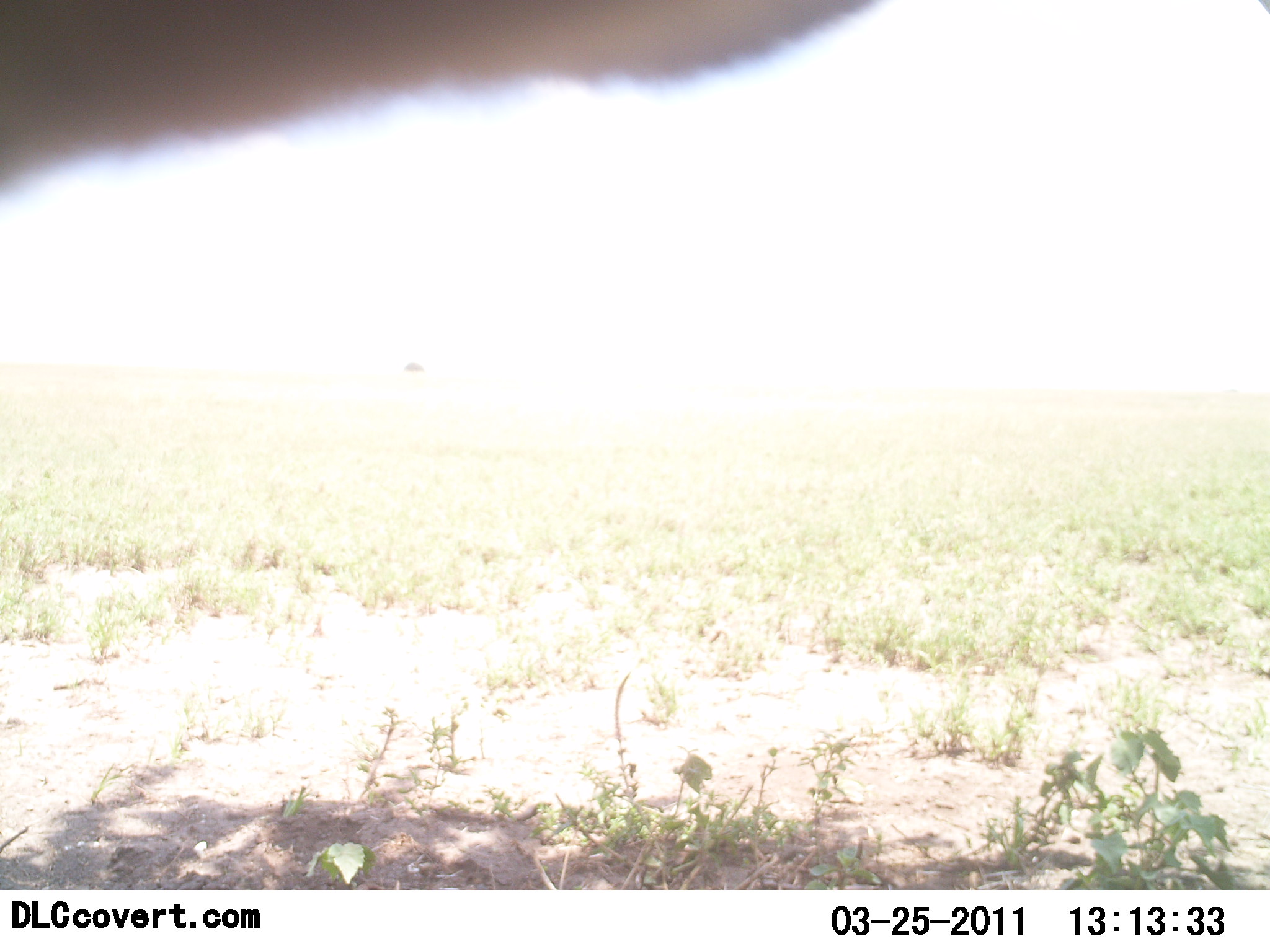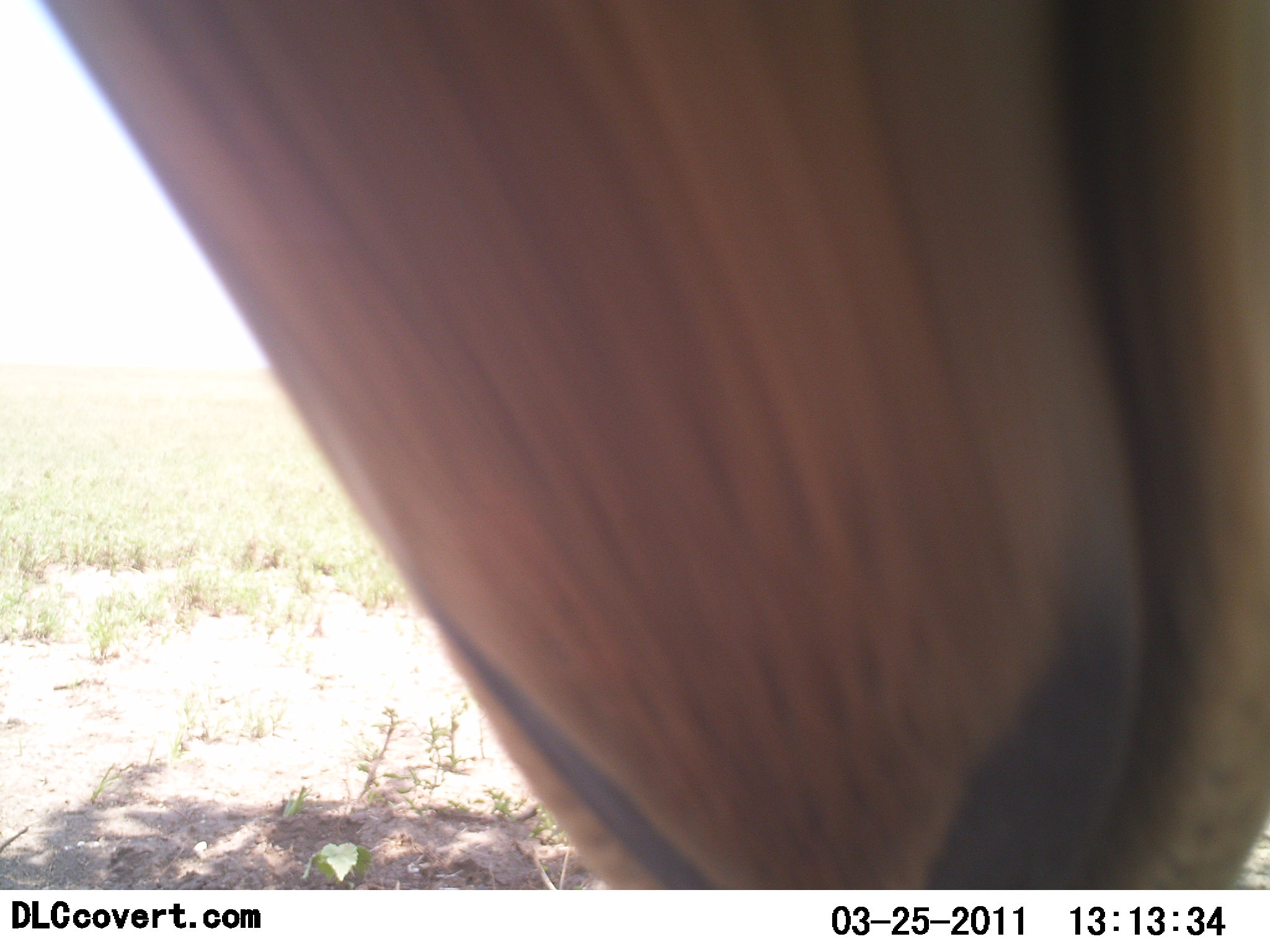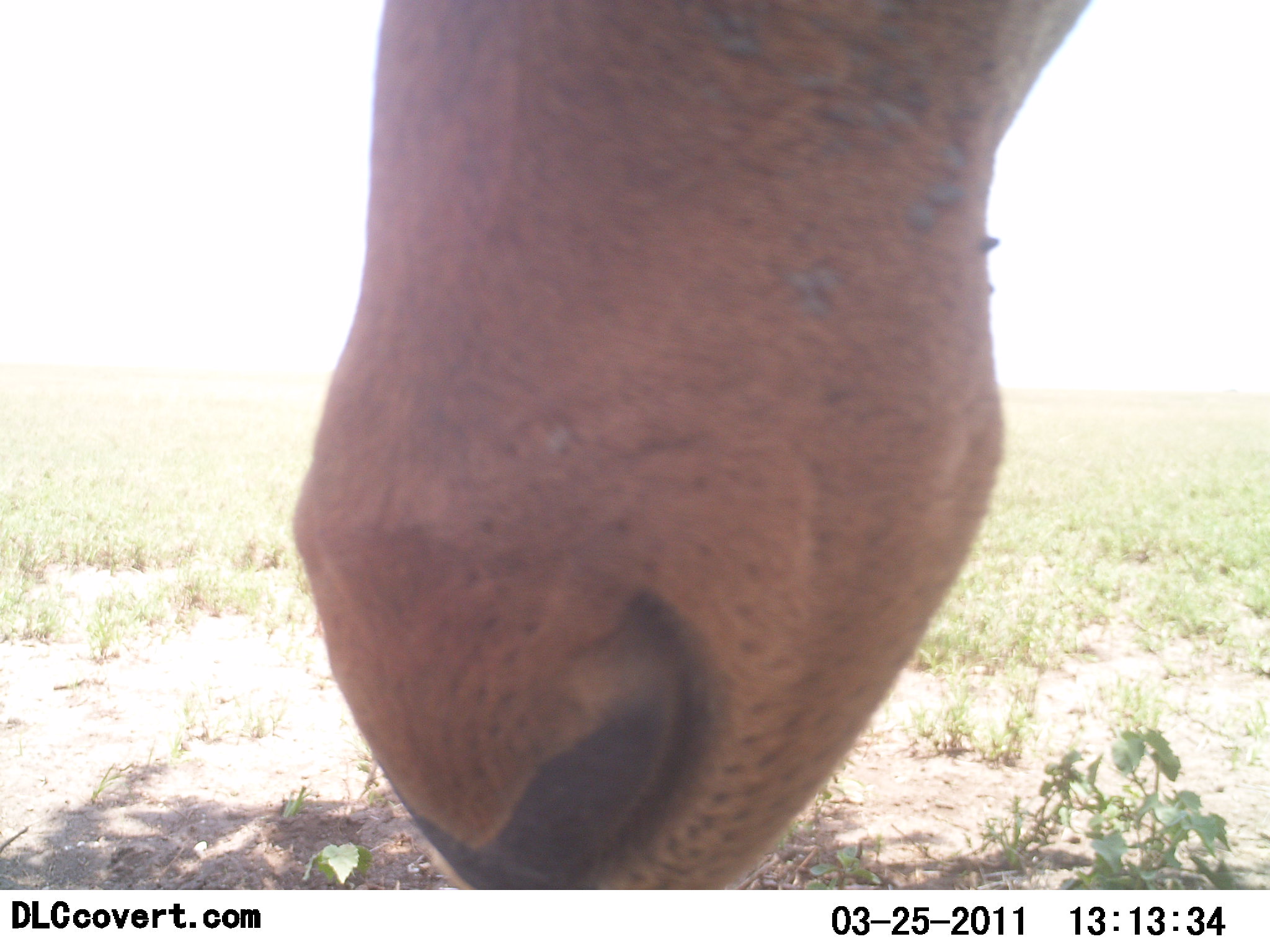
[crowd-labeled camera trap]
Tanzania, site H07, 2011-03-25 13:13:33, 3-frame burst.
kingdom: Animalia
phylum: Chordata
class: Mammalia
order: Artiodactyla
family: Bovidae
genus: Alcelaphus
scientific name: Alcelaphus buselaphus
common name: hartebeest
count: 1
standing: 50%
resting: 0%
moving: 17%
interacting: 17%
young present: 0%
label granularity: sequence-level